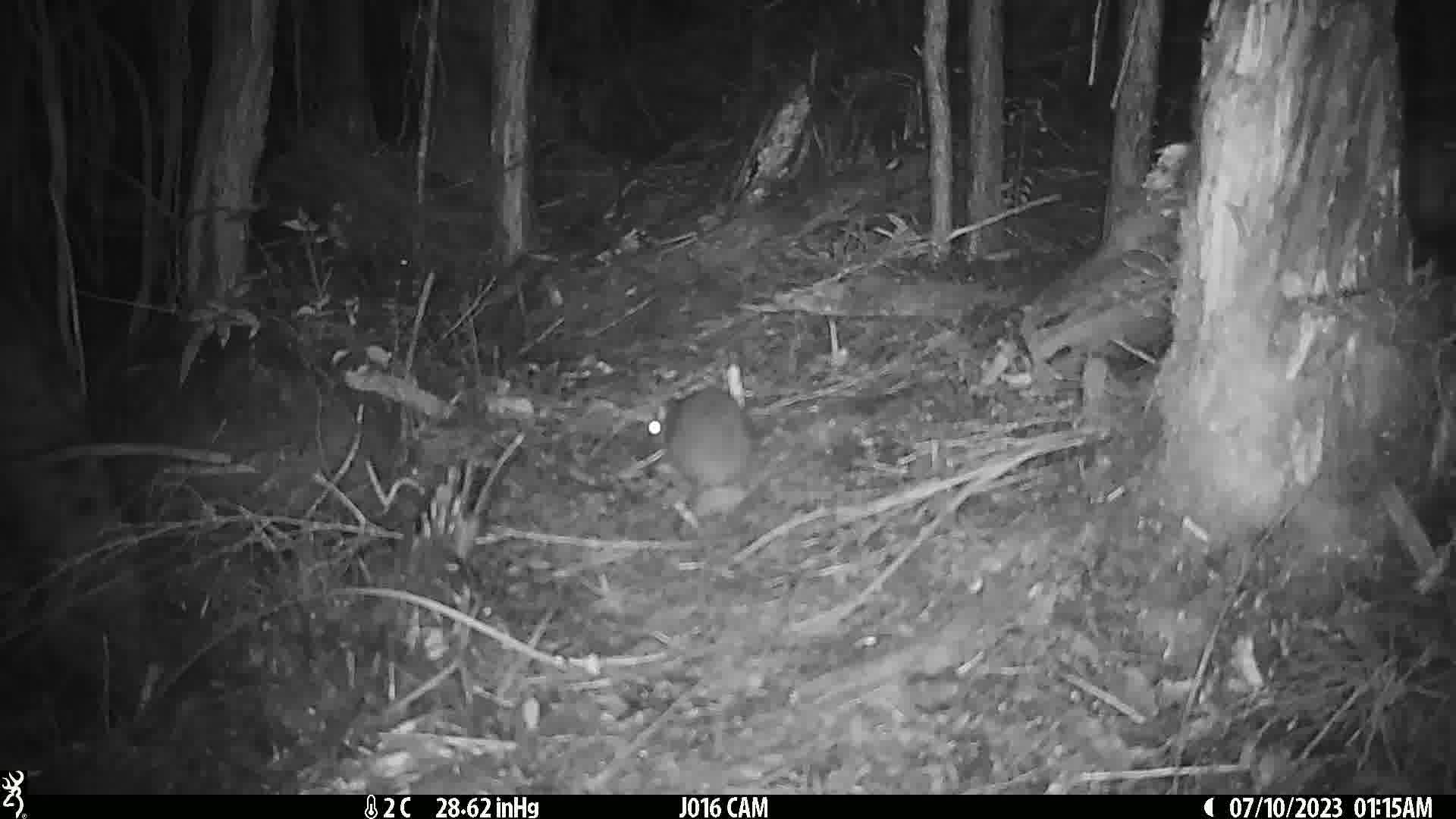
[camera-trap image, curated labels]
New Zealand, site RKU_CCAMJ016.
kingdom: Animalia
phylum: Chordata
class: Mammalia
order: Rodentia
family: Muridae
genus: Rattus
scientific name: Rattus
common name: rat